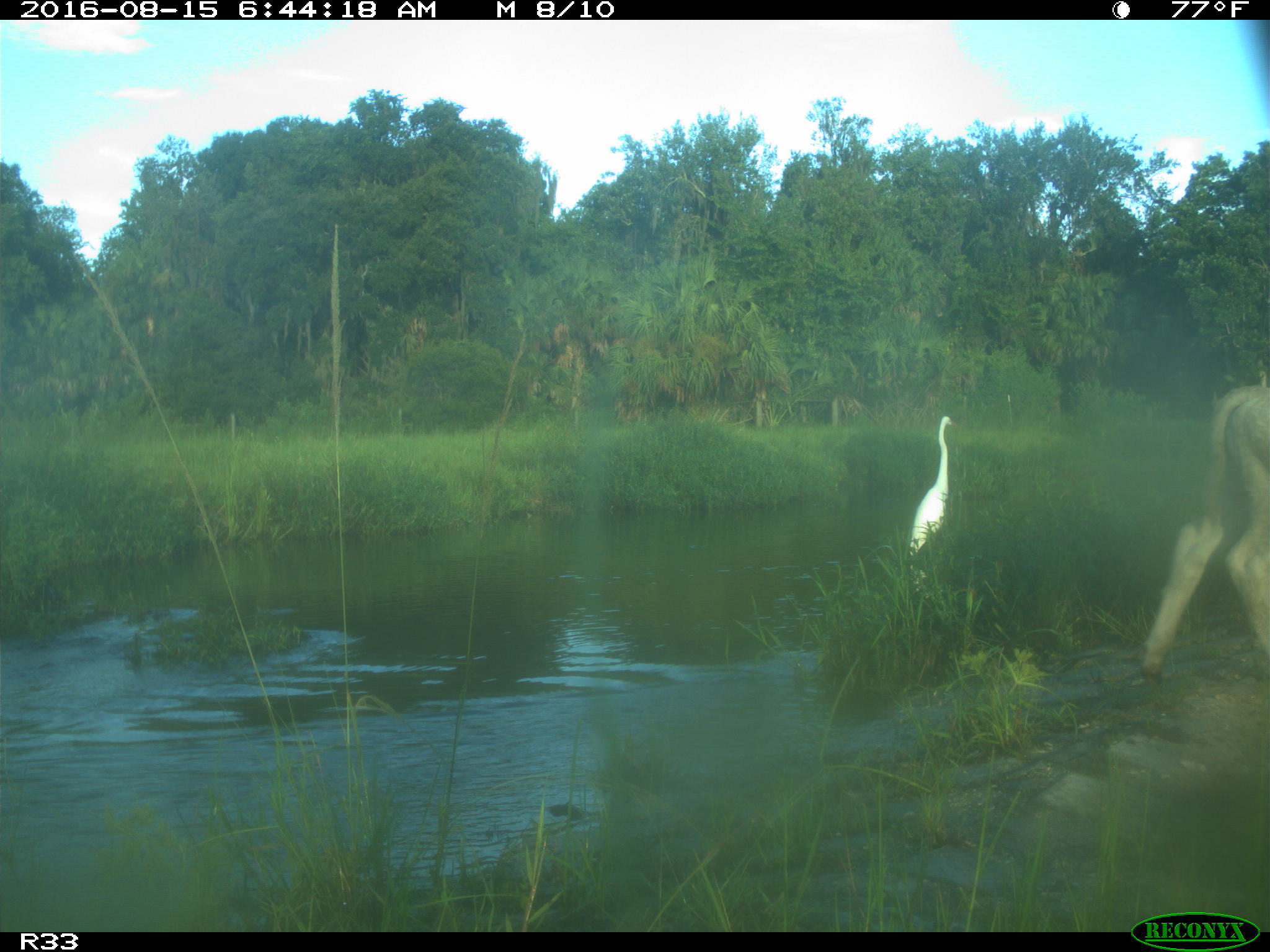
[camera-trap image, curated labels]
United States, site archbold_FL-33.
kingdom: Animalia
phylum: Chordata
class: Mammalia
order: Artiodactyla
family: Bovidae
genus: Bos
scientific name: Bos taurus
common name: domestic cow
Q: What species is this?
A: Bos taurus (domestic cow).